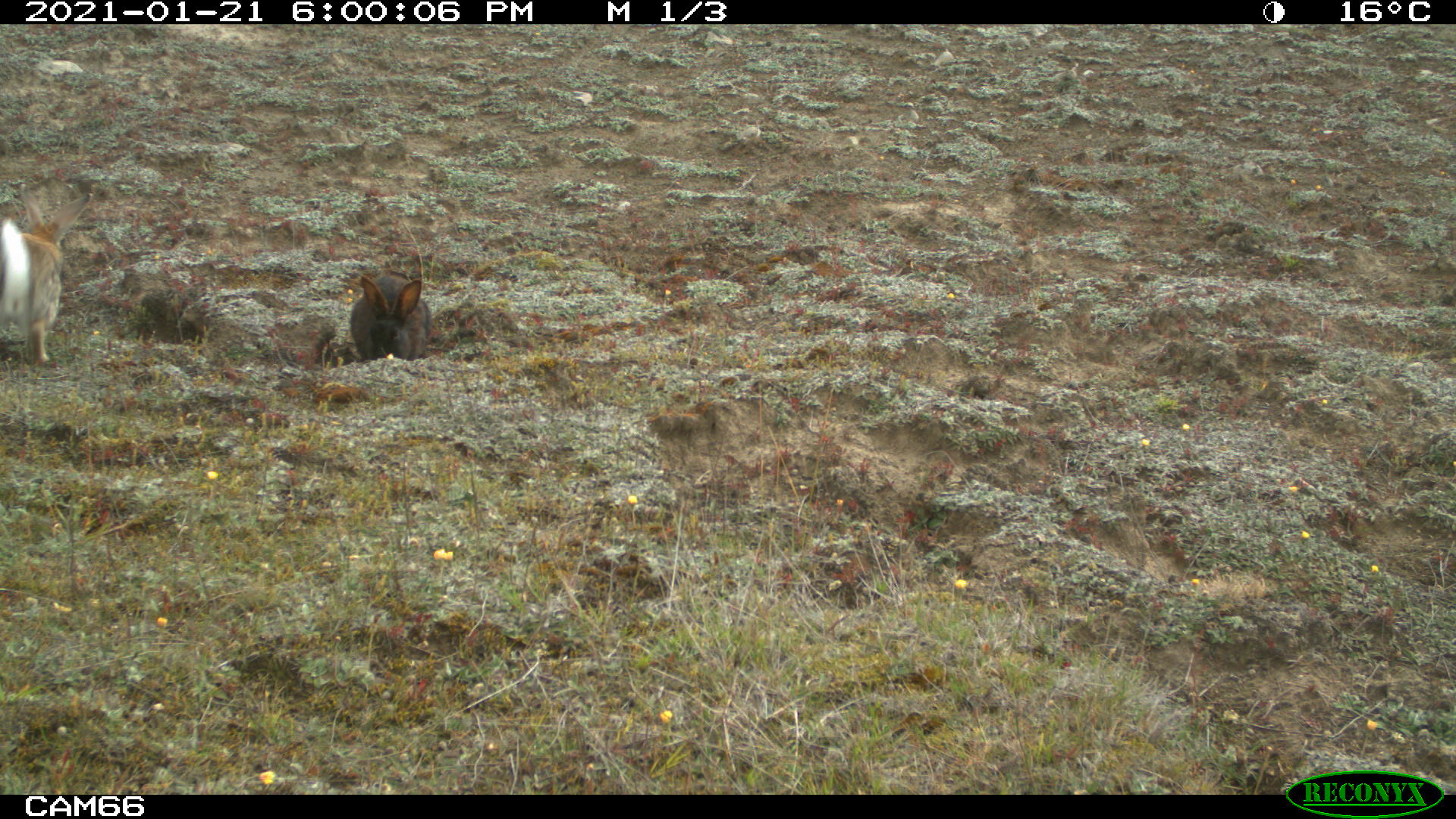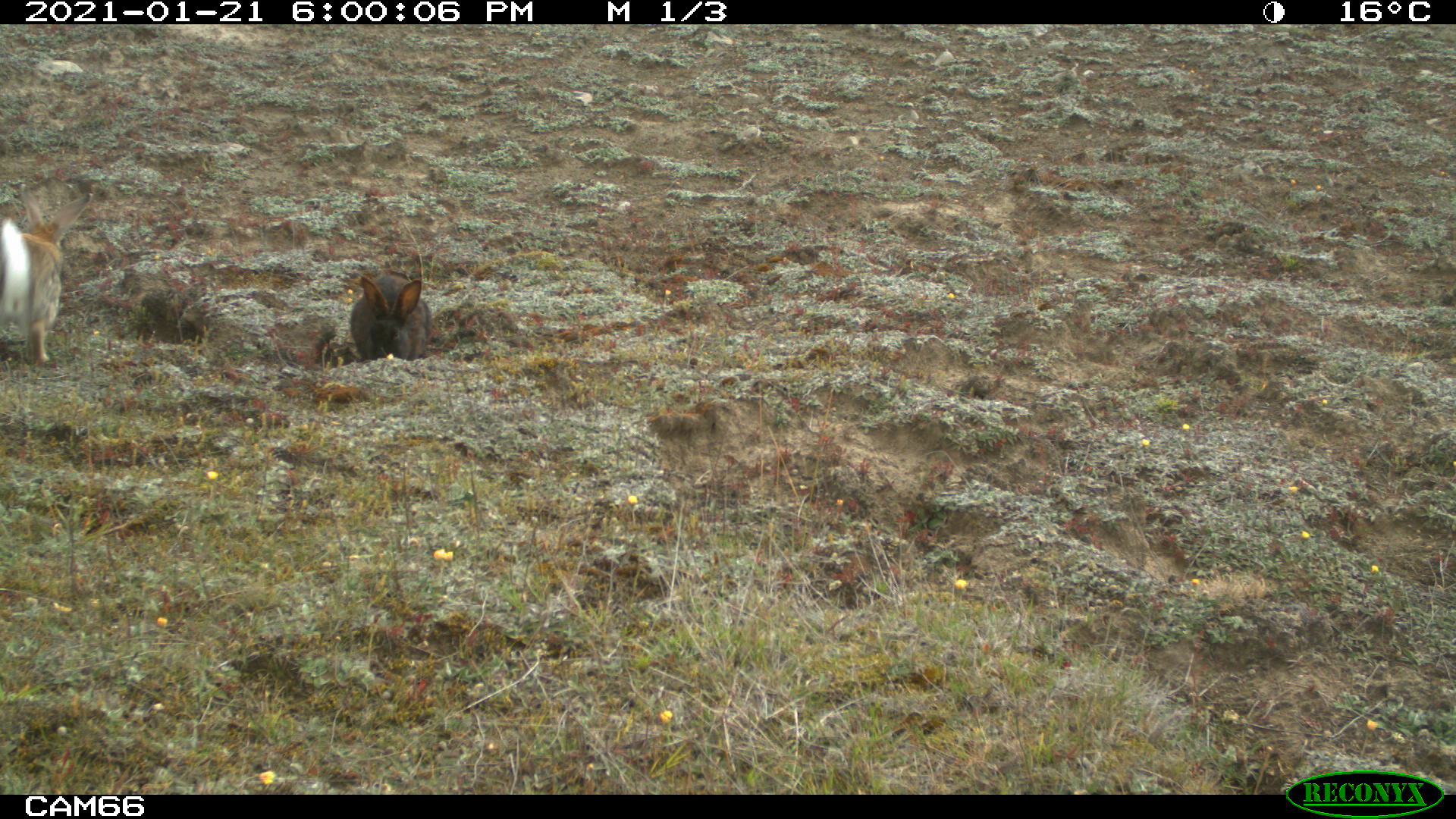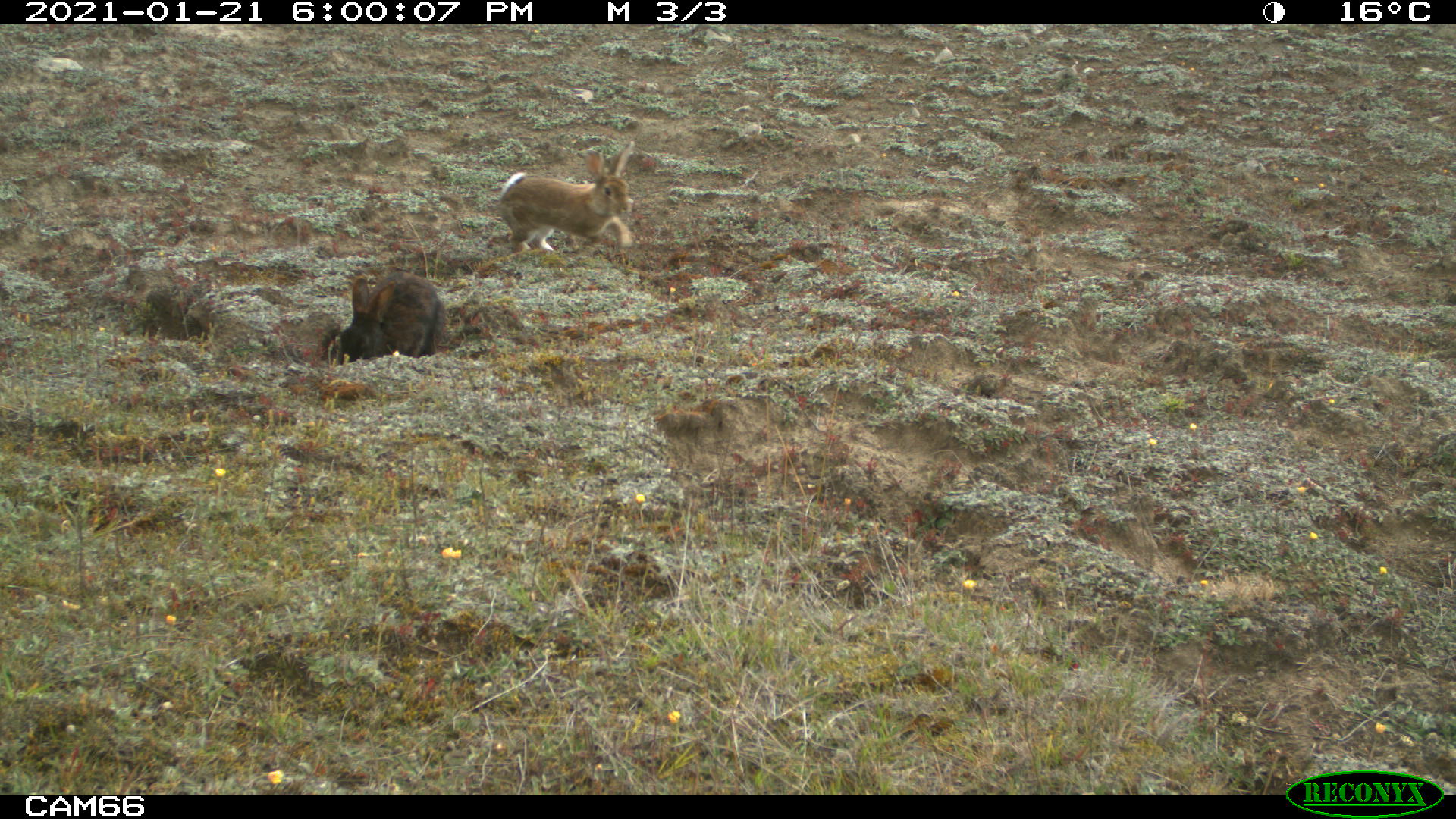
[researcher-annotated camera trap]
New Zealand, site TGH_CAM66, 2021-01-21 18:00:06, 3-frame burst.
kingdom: Animalia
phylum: Chordata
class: Mammalia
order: Lagomorpha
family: Leporidae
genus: Oryctolagus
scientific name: Oryctolagus cuniculus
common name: european rabbit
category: rabbit